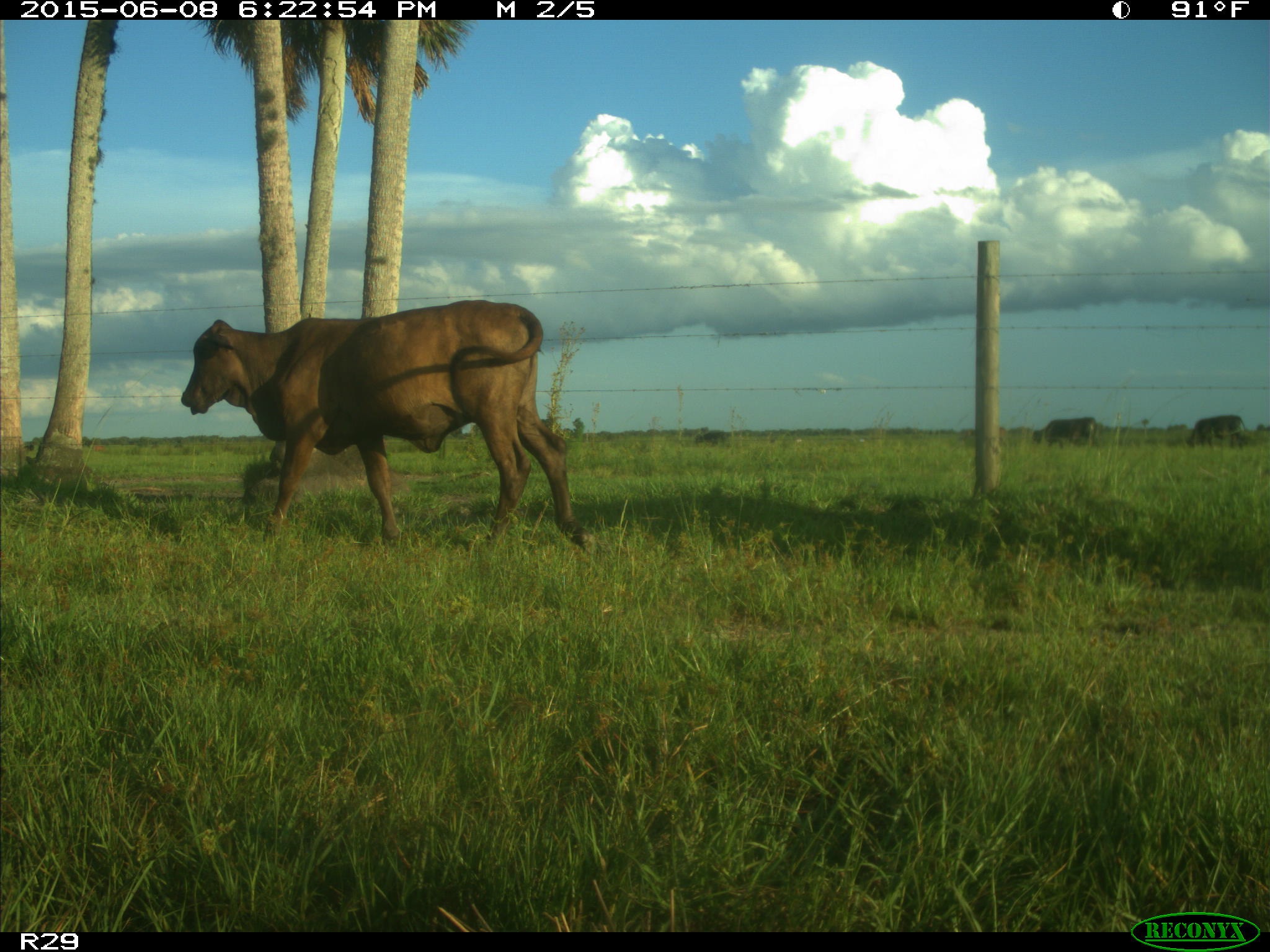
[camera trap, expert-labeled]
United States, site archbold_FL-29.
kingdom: Animalia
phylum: Chordata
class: Mammalia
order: Artiodactyla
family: Bovidae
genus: Bos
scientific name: Bos taurus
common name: domestic cow